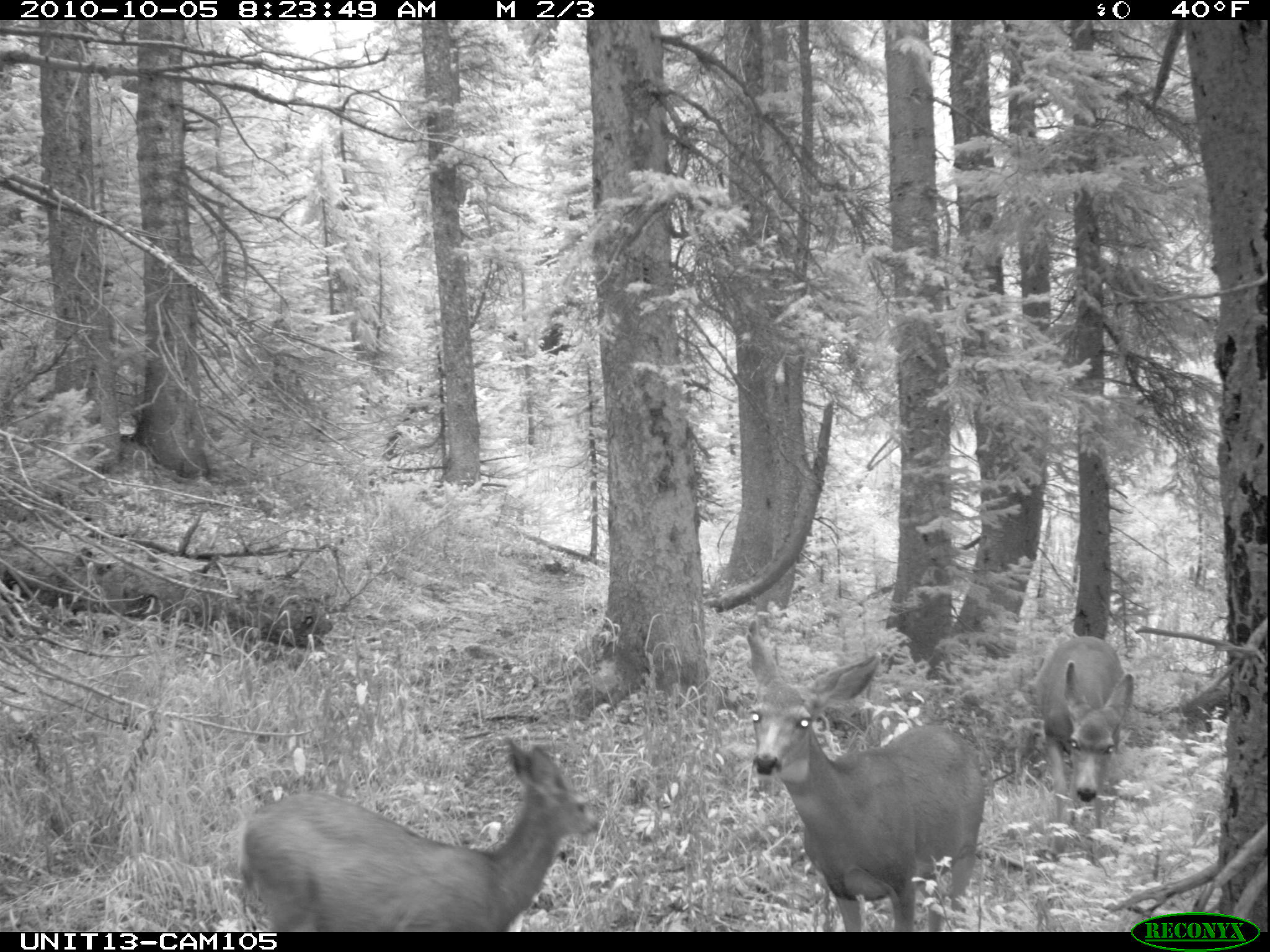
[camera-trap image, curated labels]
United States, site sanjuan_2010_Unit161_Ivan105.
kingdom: Animalia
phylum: Chordata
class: Mammalia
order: Artiodactyla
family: Cervidae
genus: Odocoileus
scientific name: Odocoileus hemionus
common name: mule deer